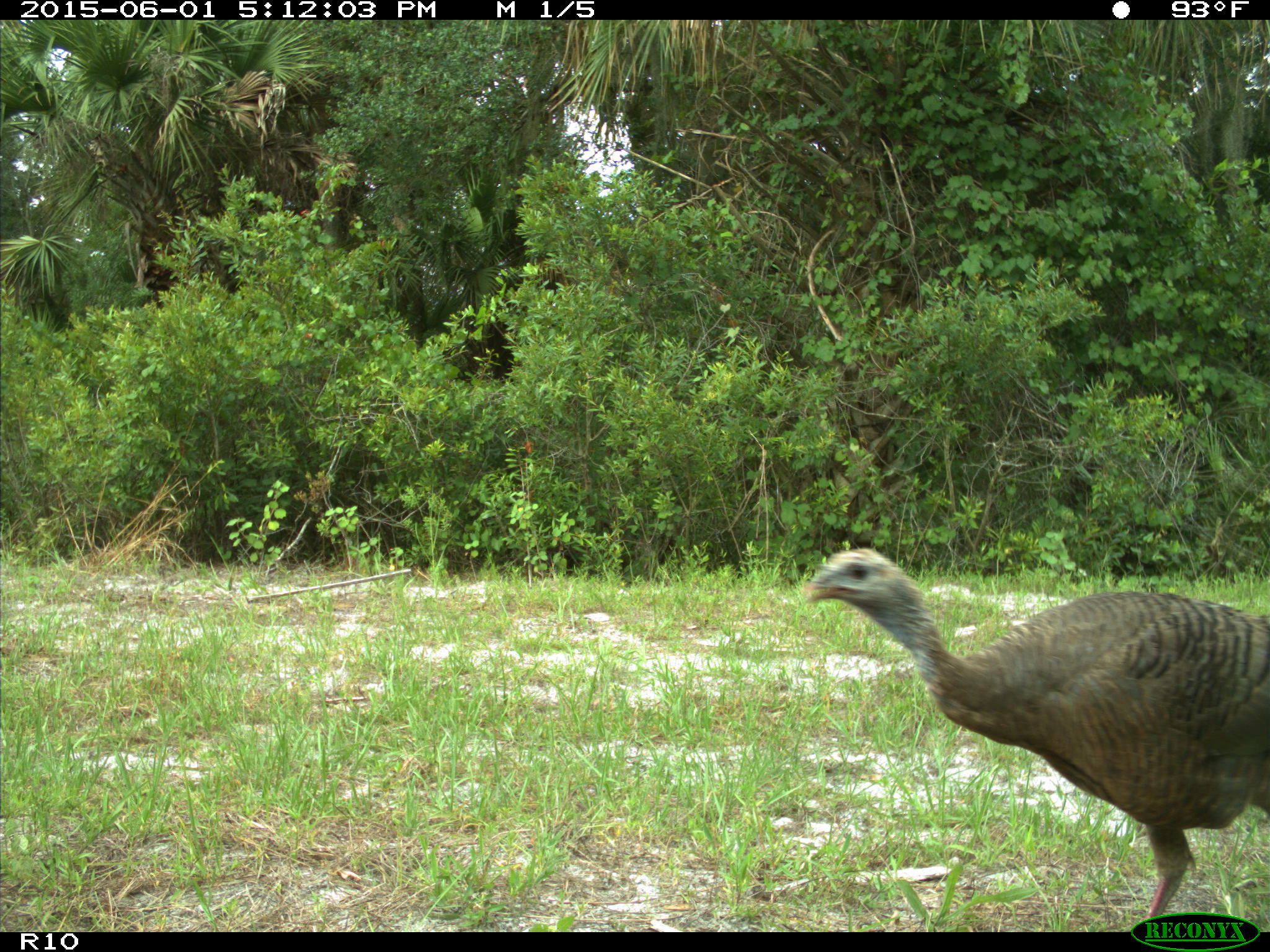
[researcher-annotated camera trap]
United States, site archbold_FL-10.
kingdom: Animalia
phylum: Chordata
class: Aves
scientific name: Aves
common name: birds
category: unidentified bird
Unidentified bird (birds) (Aves).